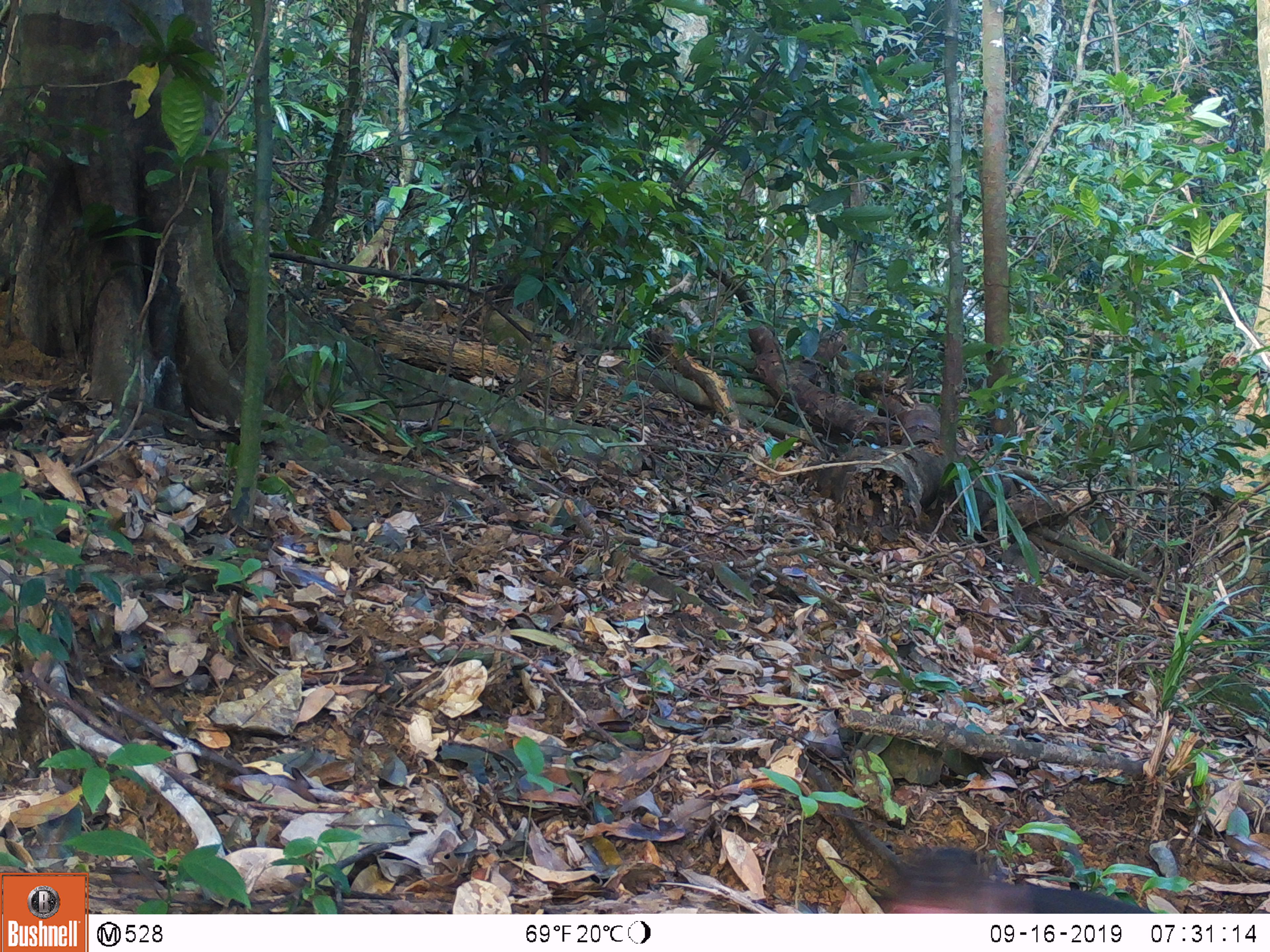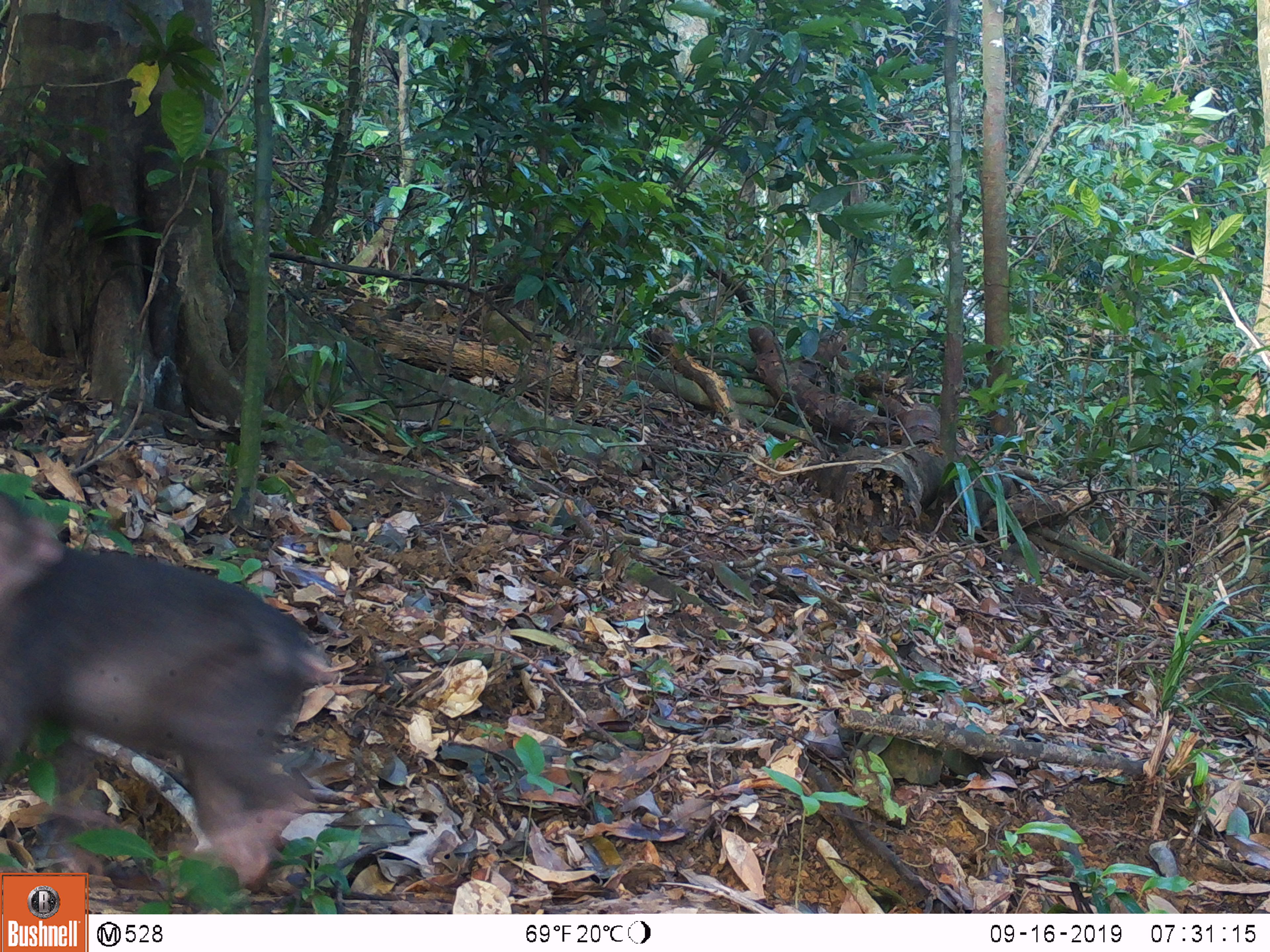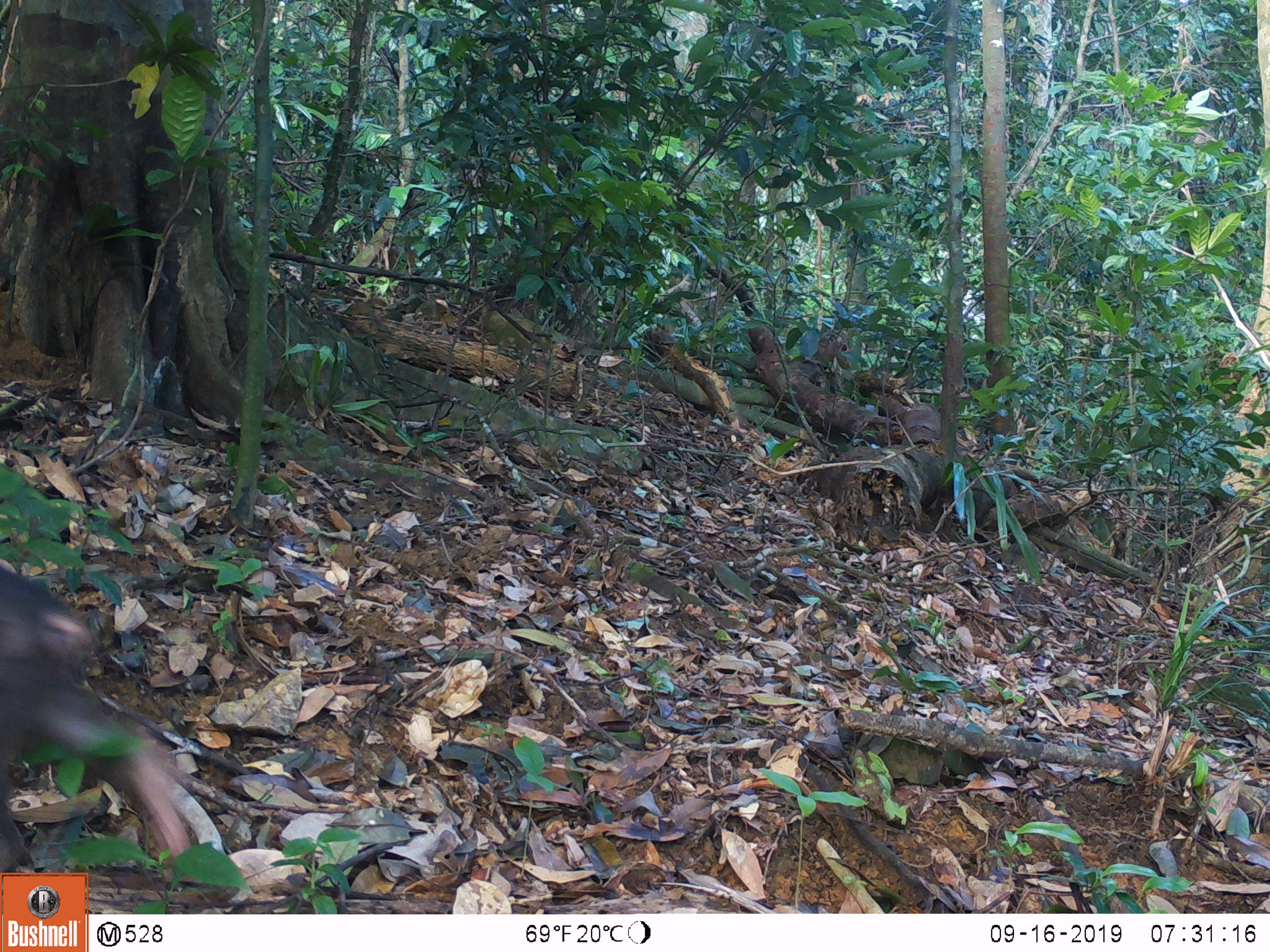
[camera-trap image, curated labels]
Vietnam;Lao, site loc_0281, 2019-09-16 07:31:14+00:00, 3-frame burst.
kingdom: Animalia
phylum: Chordata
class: Mammalia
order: Primates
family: Cercopithecidae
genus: Macaca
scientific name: Macaca arctoides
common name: stump-tailed macaque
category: stump tailed macaque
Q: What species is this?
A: Stump tailed macaque (stump-tailed macaque) (Macaca arctoides).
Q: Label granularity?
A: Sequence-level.